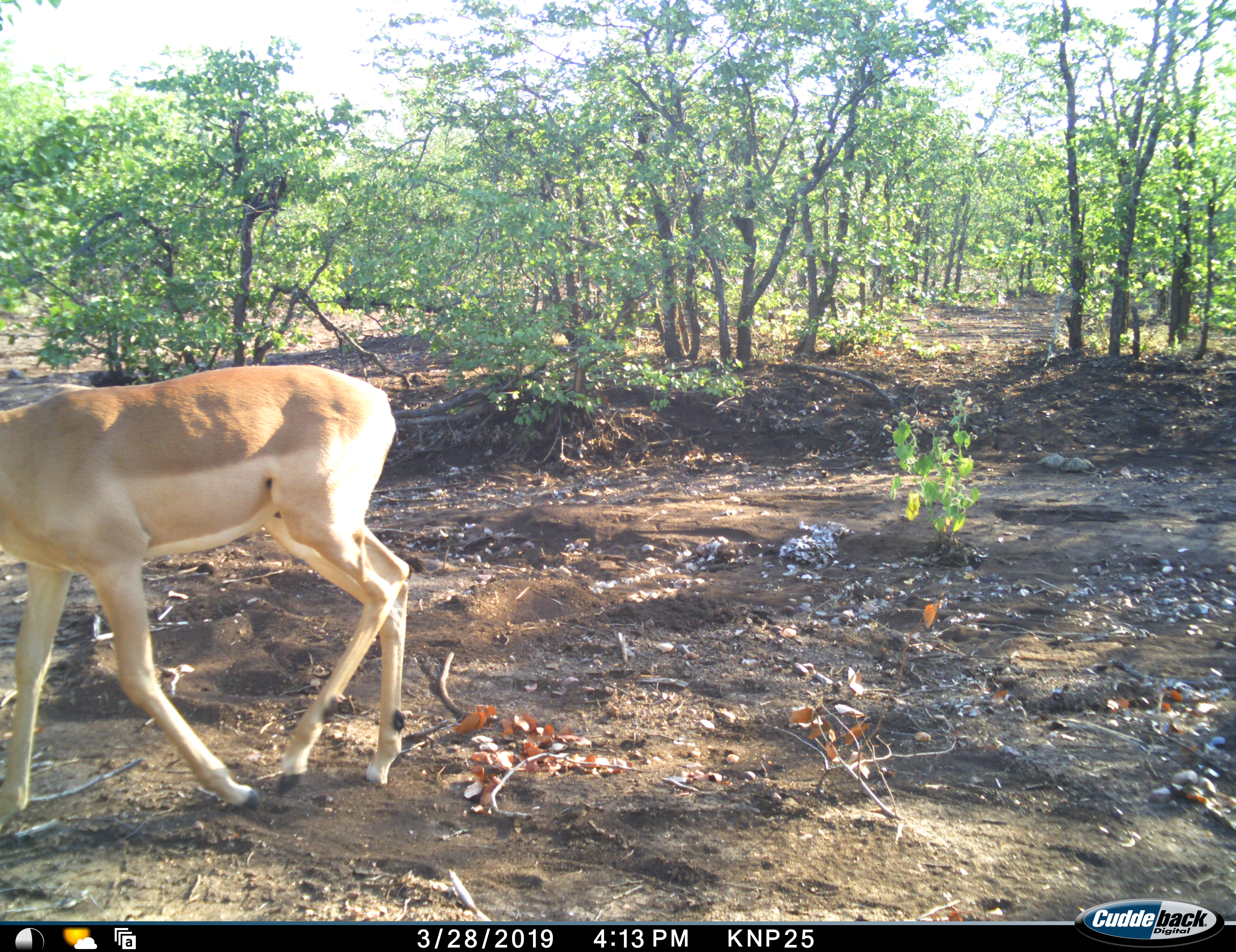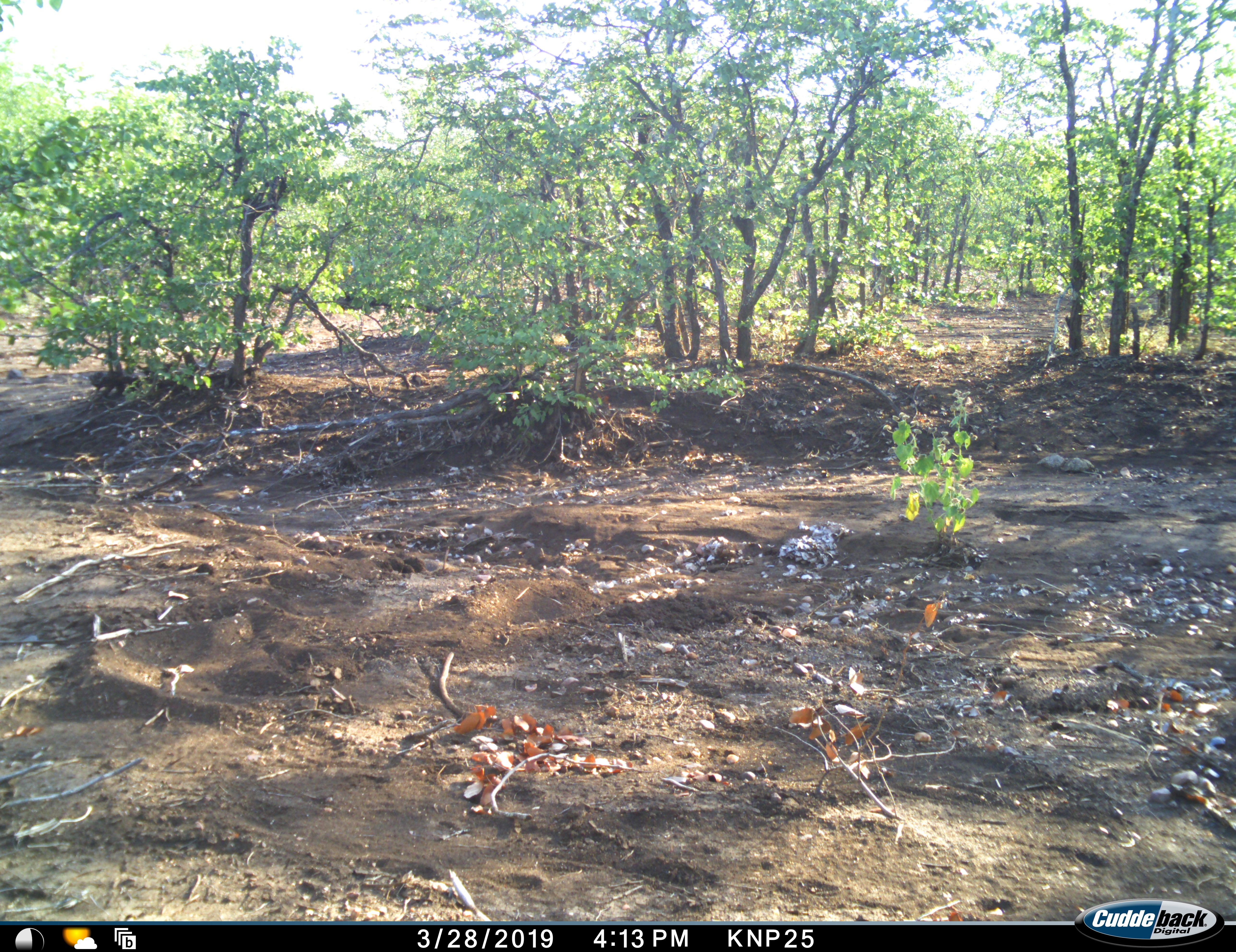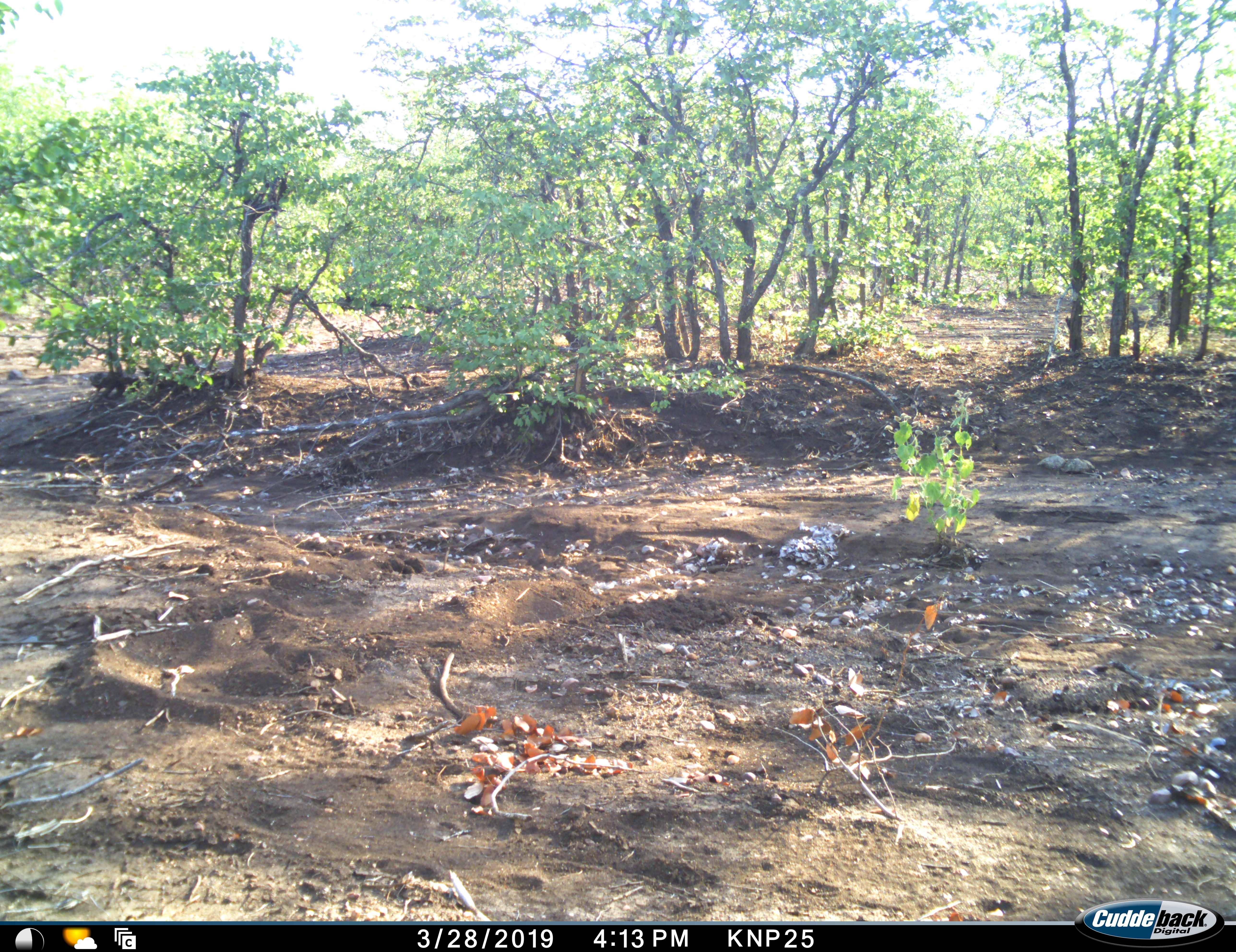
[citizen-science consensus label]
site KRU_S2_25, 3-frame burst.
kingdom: Animalia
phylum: Chordata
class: Mammalia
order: Artiodactyla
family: Bovidae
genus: Aepyceros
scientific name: Aepyceros melampus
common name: impala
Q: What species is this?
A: Impala (Aepyceros melampus).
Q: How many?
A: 1.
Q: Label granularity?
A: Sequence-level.